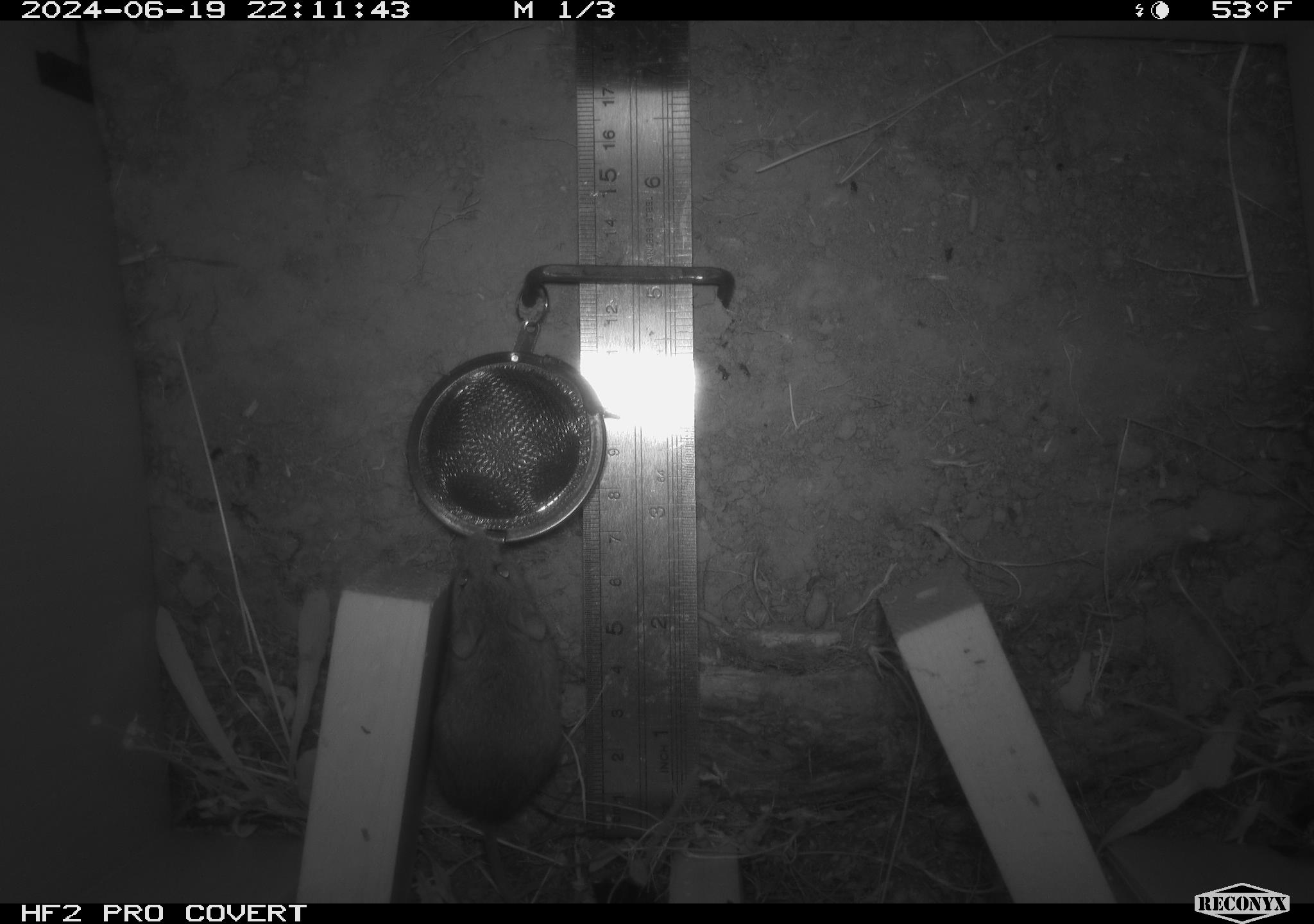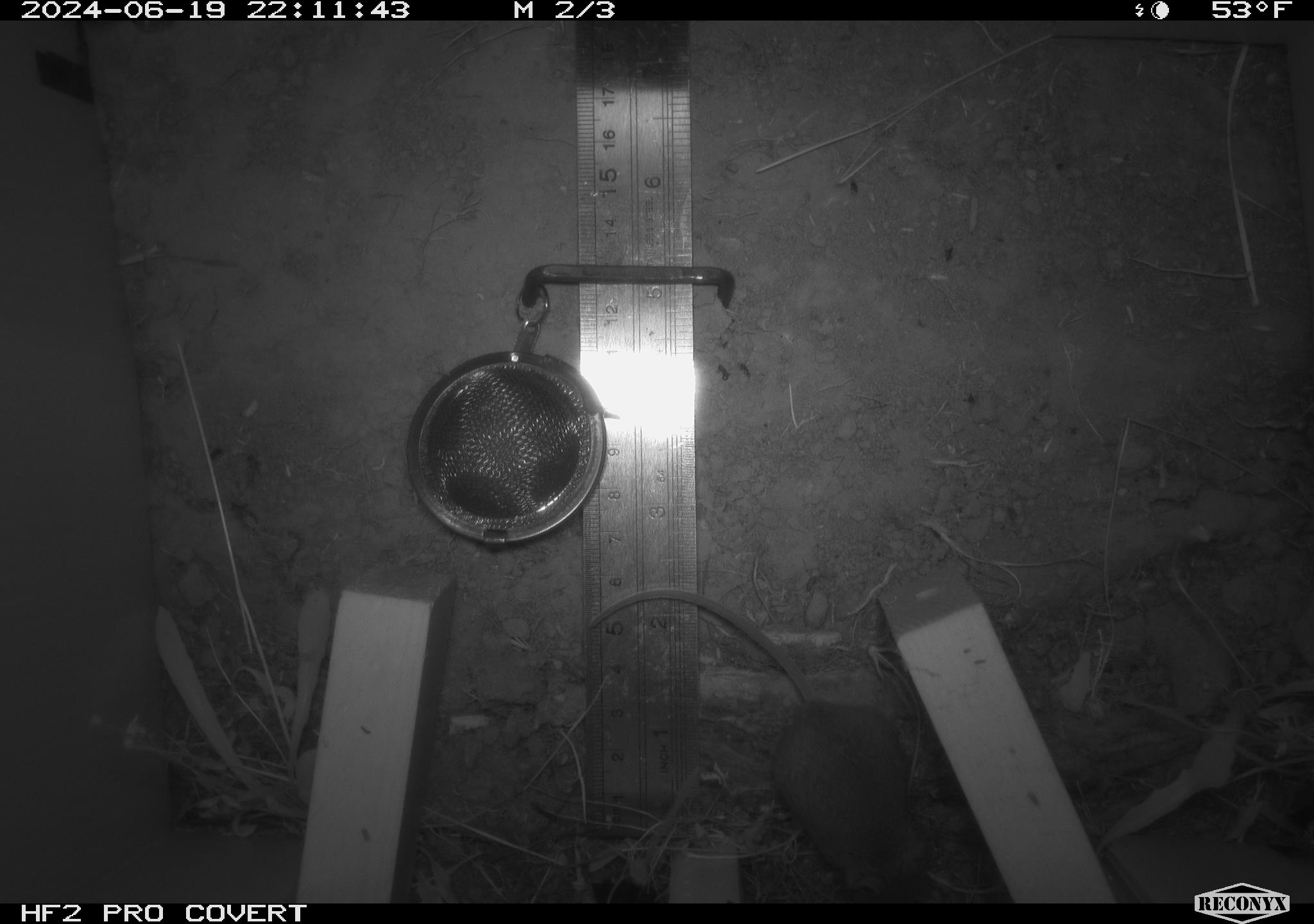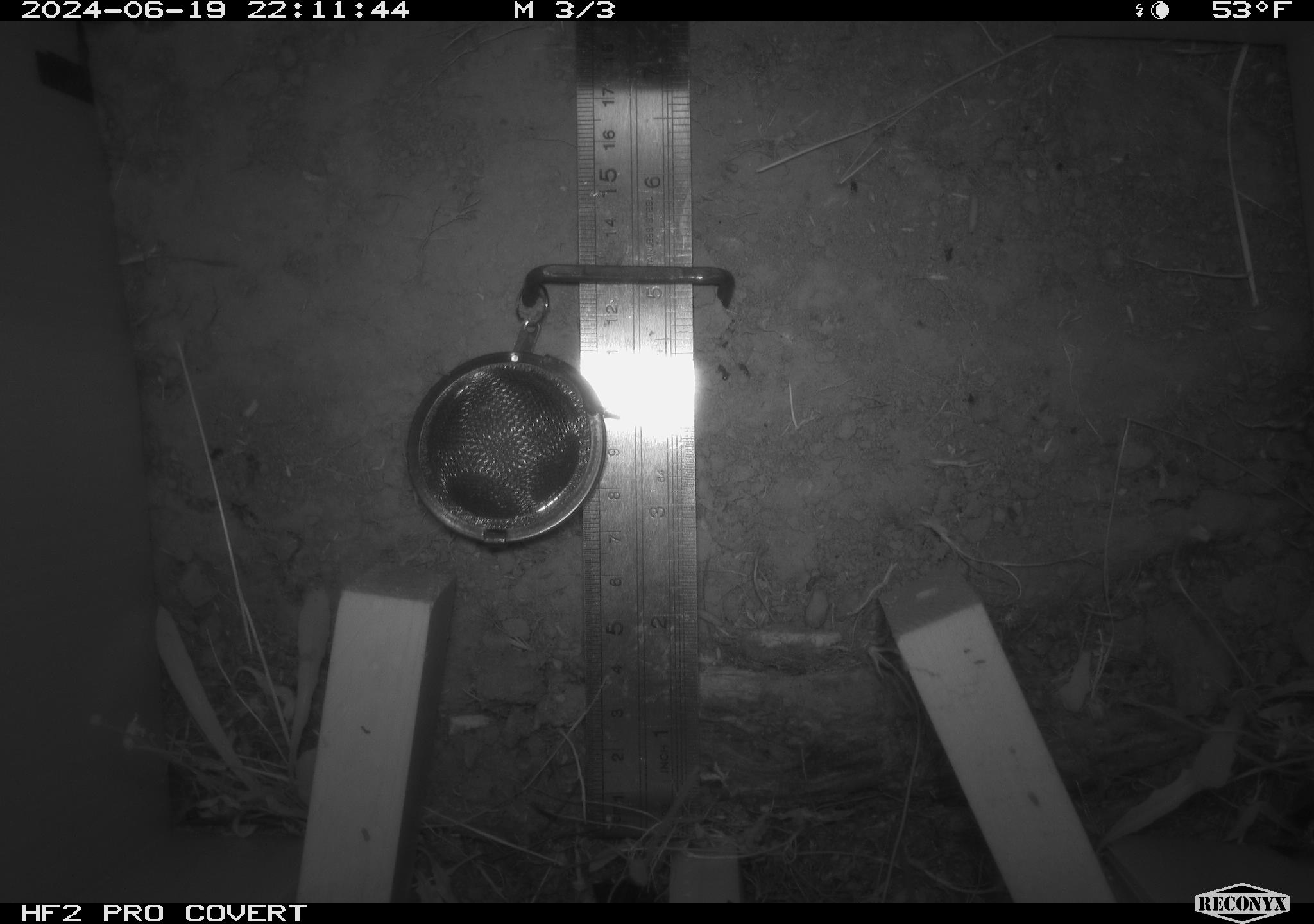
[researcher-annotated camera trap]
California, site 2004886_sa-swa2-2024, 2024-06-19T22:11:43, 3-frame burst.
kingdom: Animalia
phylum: Chordata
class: Mammalia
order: Rodentia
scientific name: Rodentia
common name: mouse species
Mouse species (Rodentia).